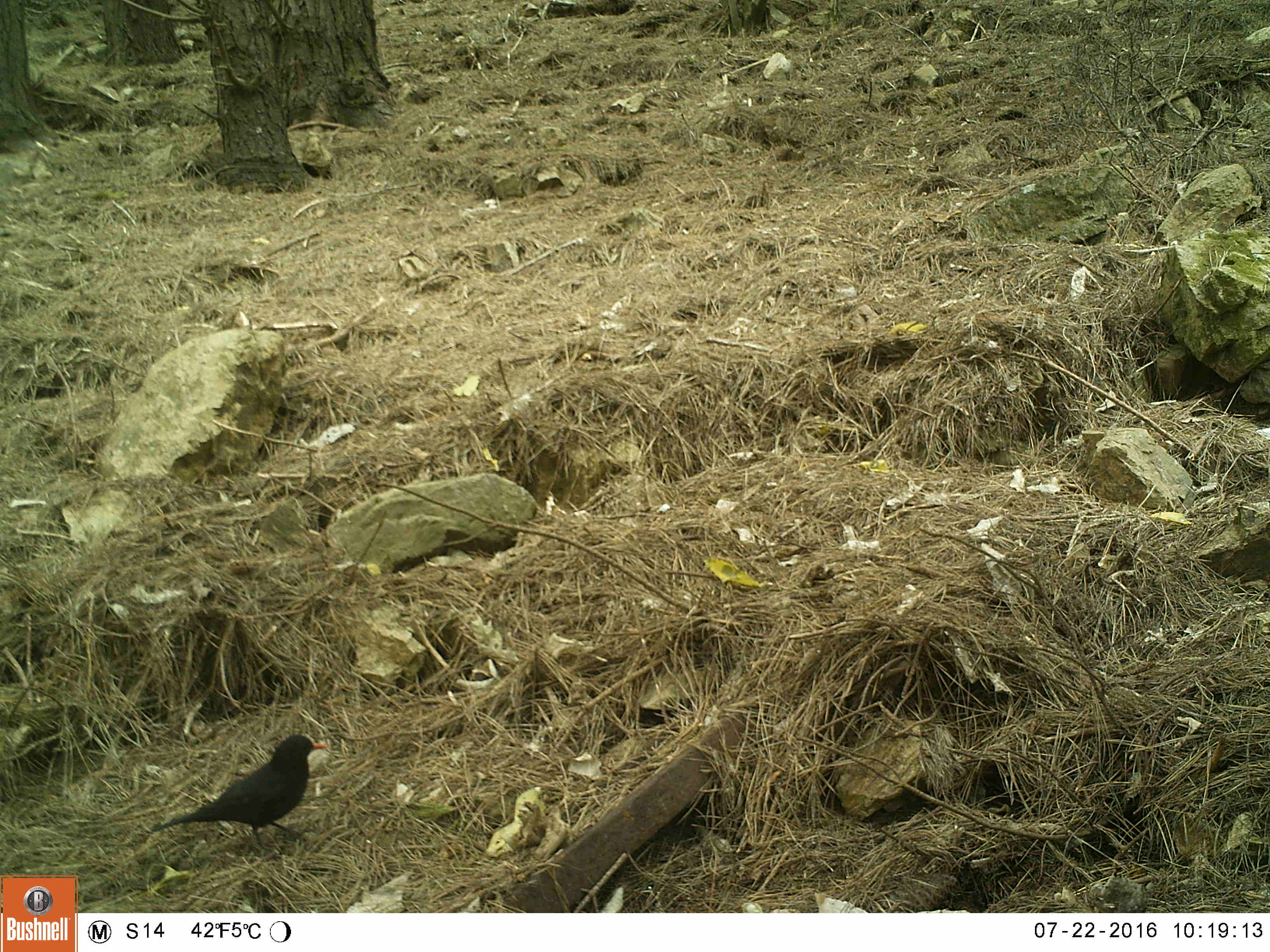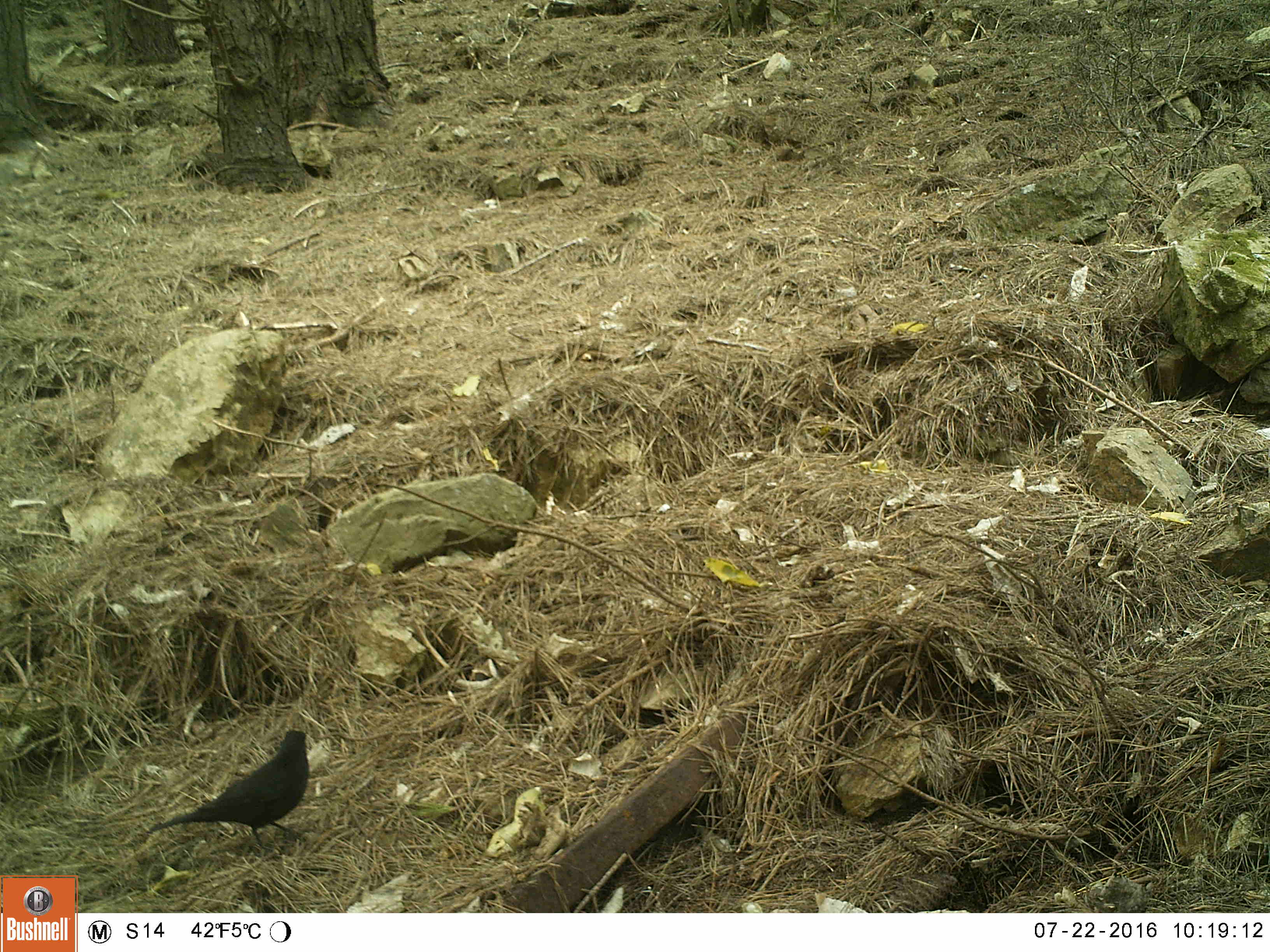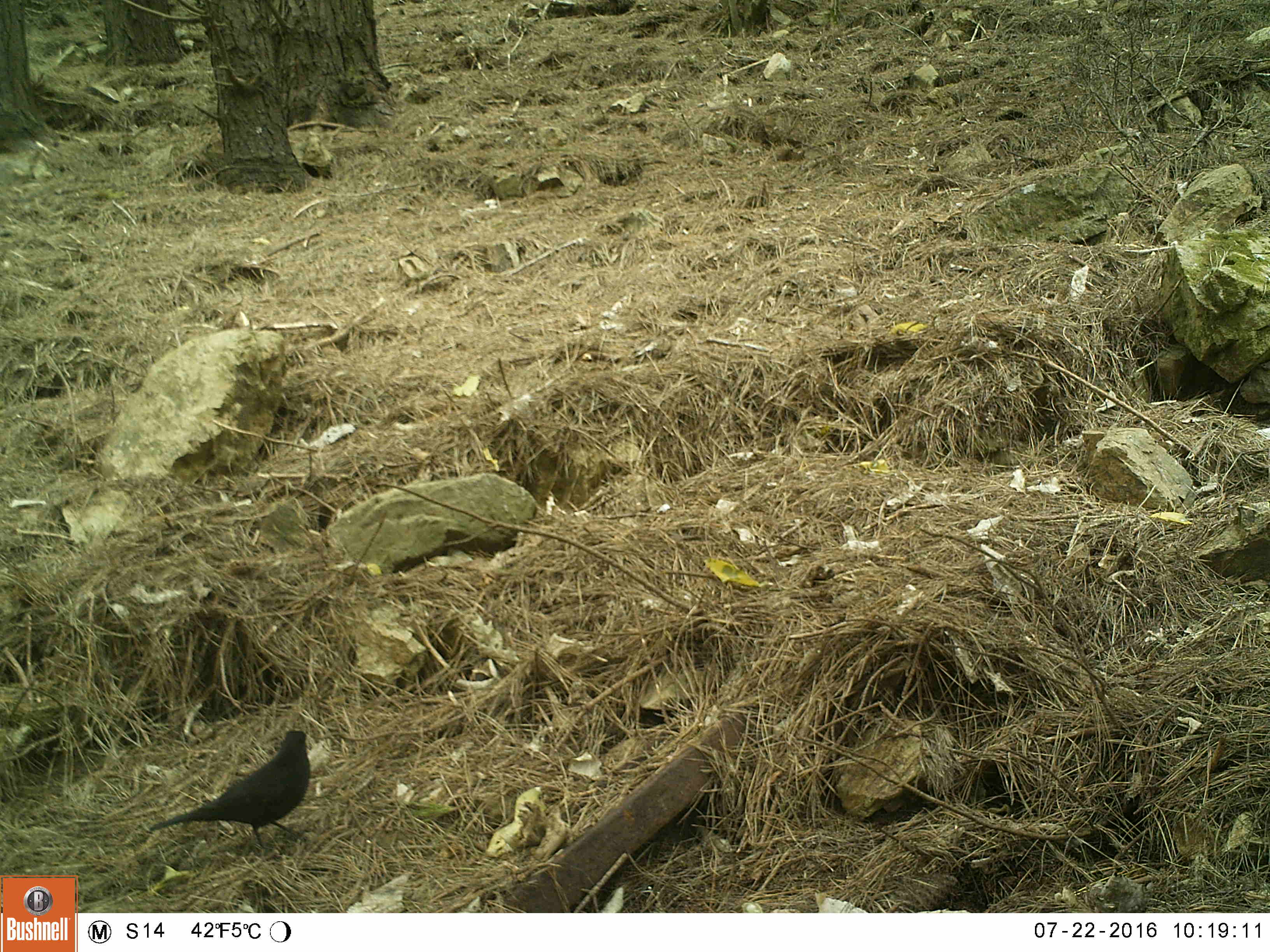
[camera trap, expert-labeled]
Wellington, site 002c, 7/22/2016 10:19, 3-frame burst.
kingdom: Animalia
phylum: Chordata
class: Aves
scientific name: Aves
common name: bird